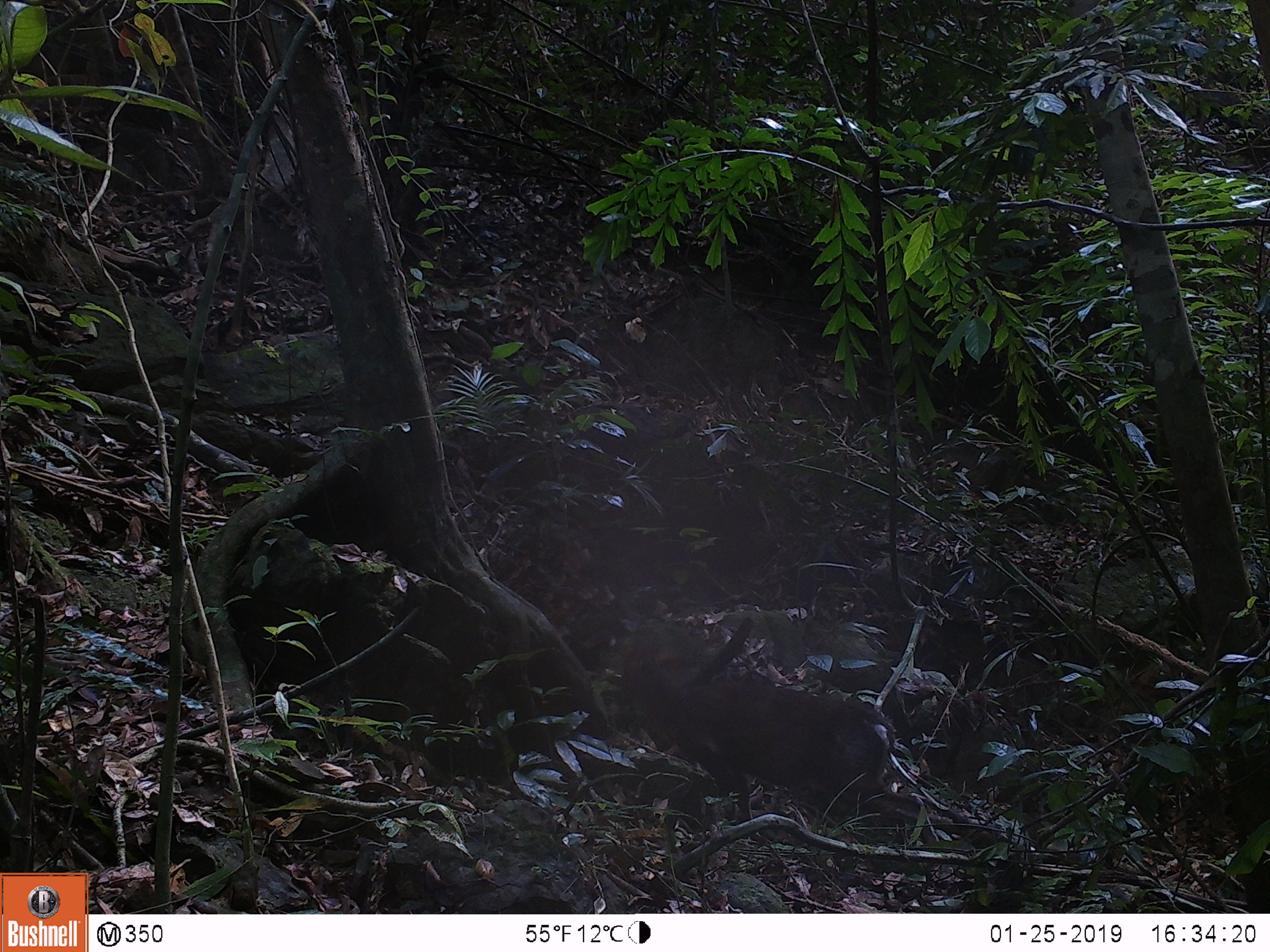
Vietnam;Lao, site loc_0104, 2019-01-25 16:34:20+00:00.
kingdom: Animalia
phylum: Chordata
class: Mammalia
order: Artiodactyla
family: Cervidae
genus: Muntiacus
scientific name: Muntiacus rooseveltorum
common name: roosevelt's muntjac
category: roosevelts muntjac group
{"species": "roosevelts muntjac group (roosevelt's muntjac) (Muntiacus rooseveltorum)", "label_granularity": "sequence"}